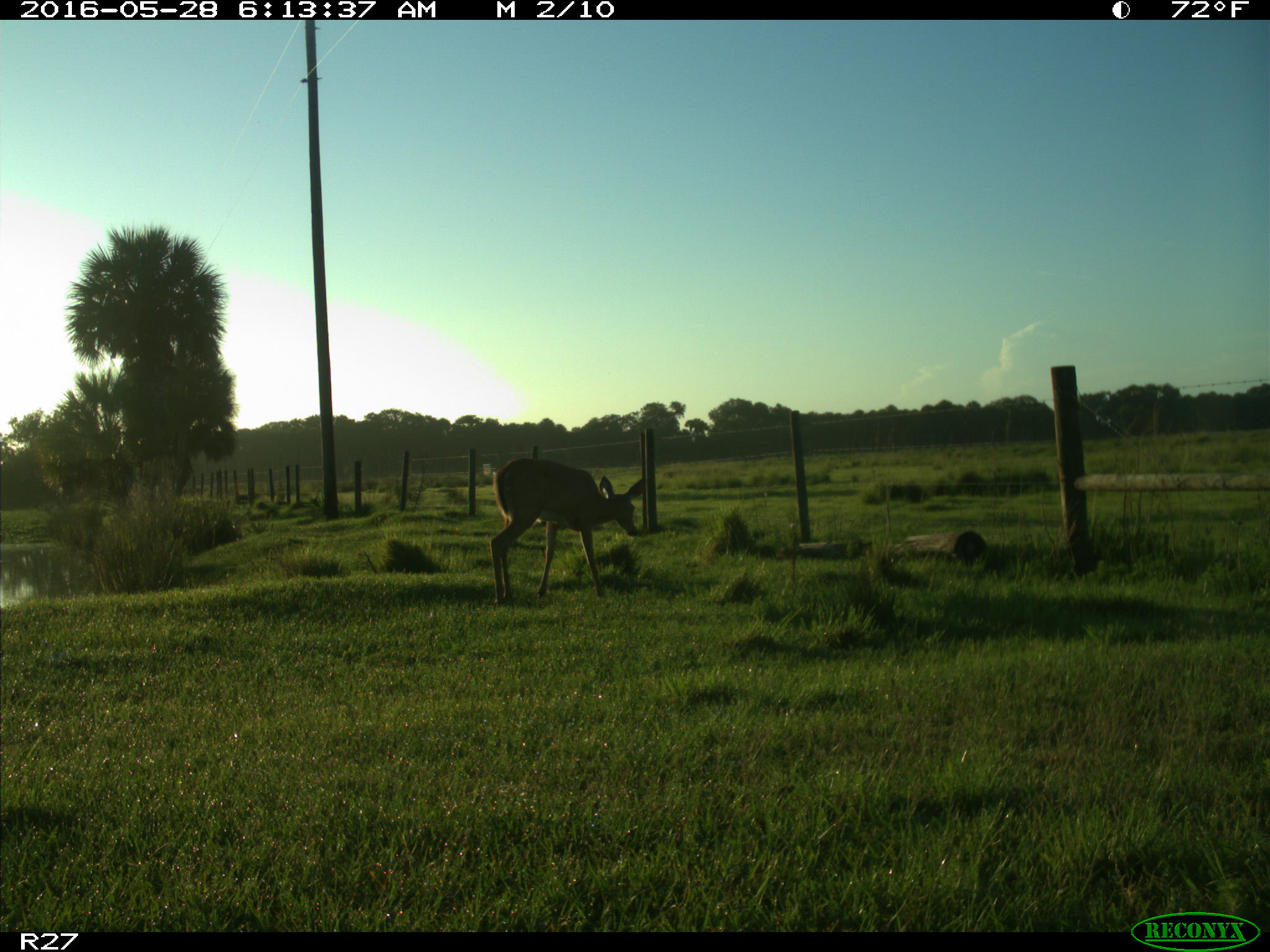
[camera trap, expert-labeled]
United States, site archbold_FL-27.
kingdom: Animalia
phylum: Chordata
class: Mammalia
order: Artiodactyla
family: Cervidae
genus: Odocoileus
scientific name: Odocoileus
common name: deer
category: unidentified deer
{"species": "unidentified deer (deer) (Odocoileus)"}